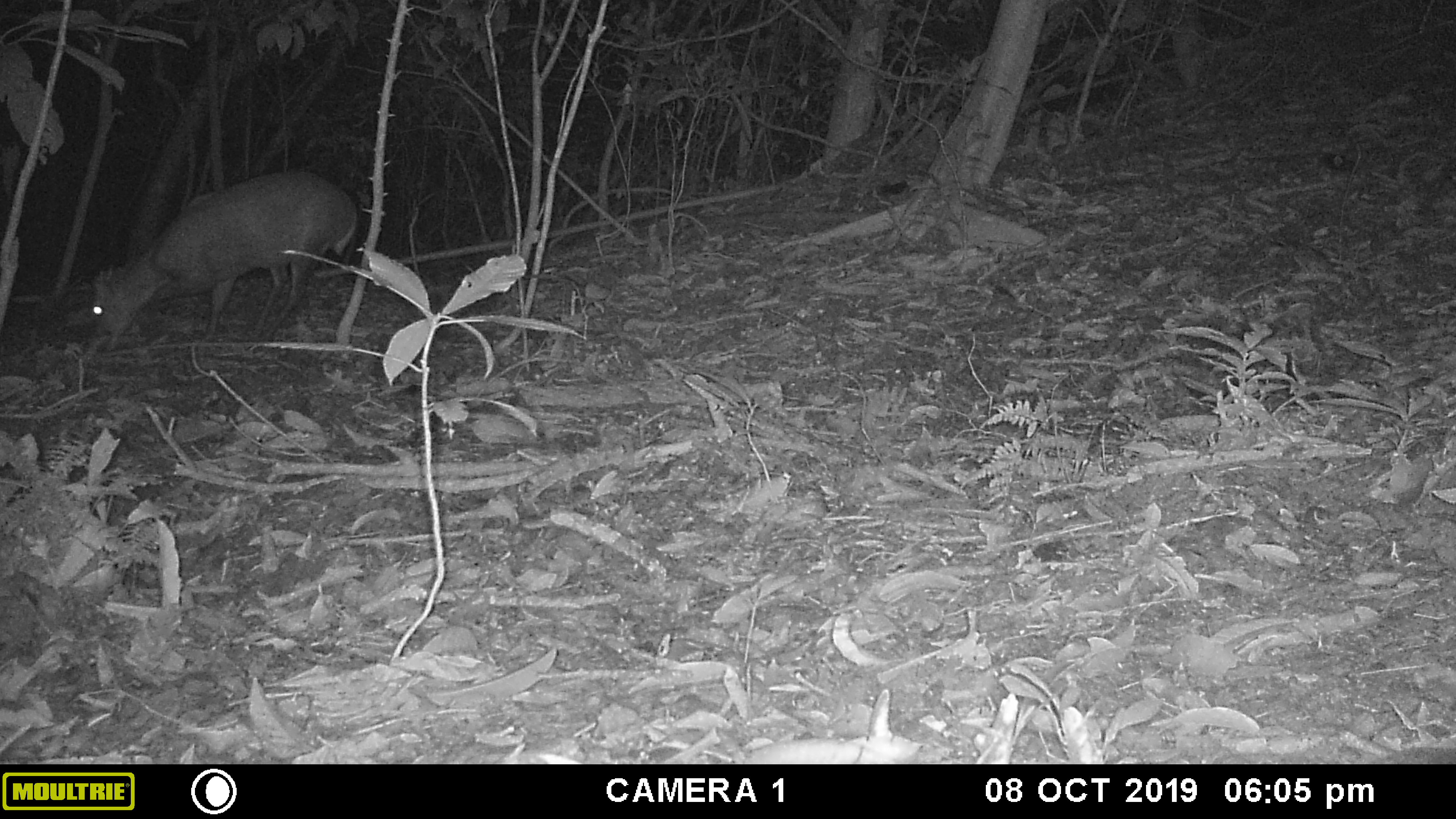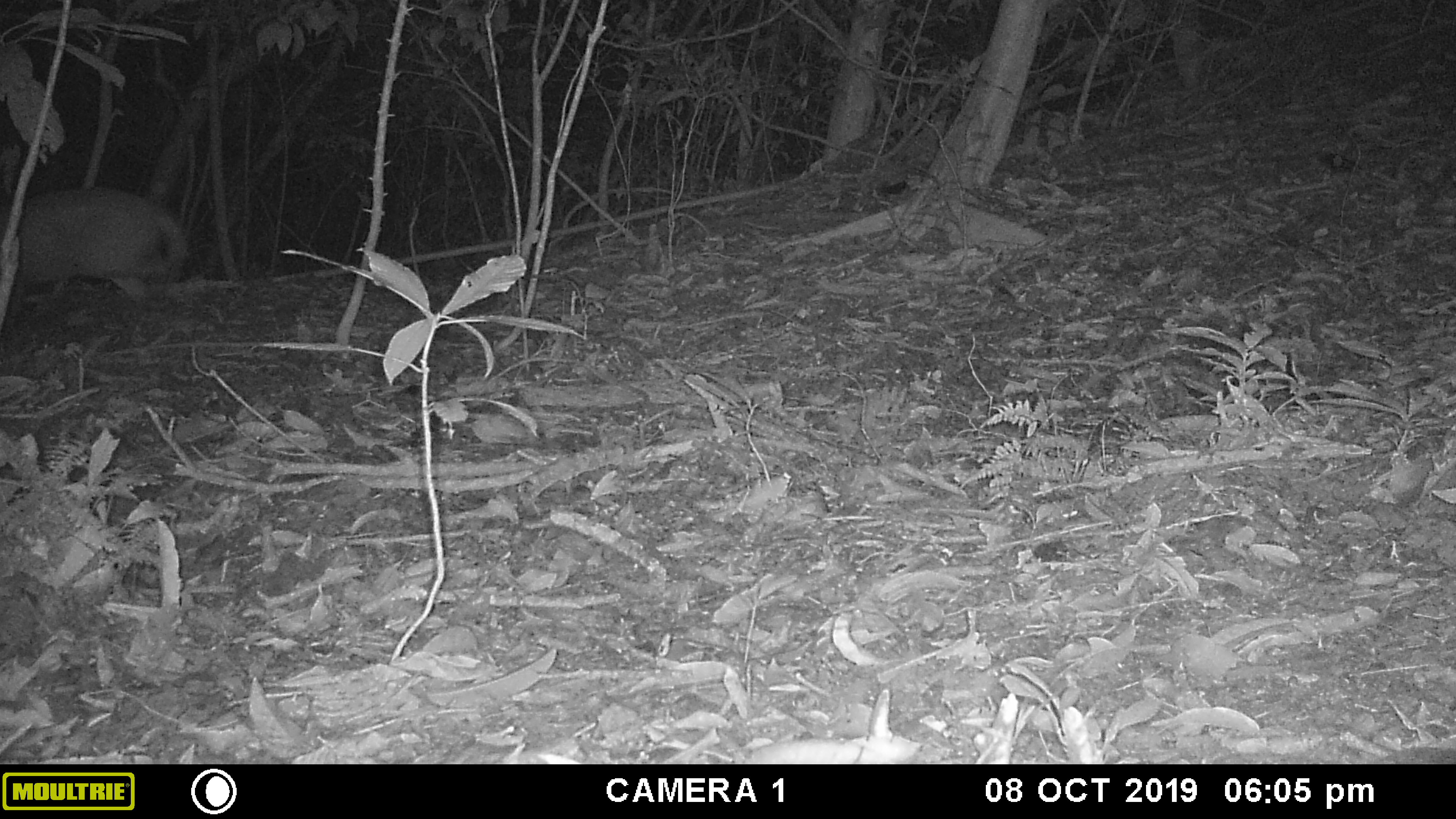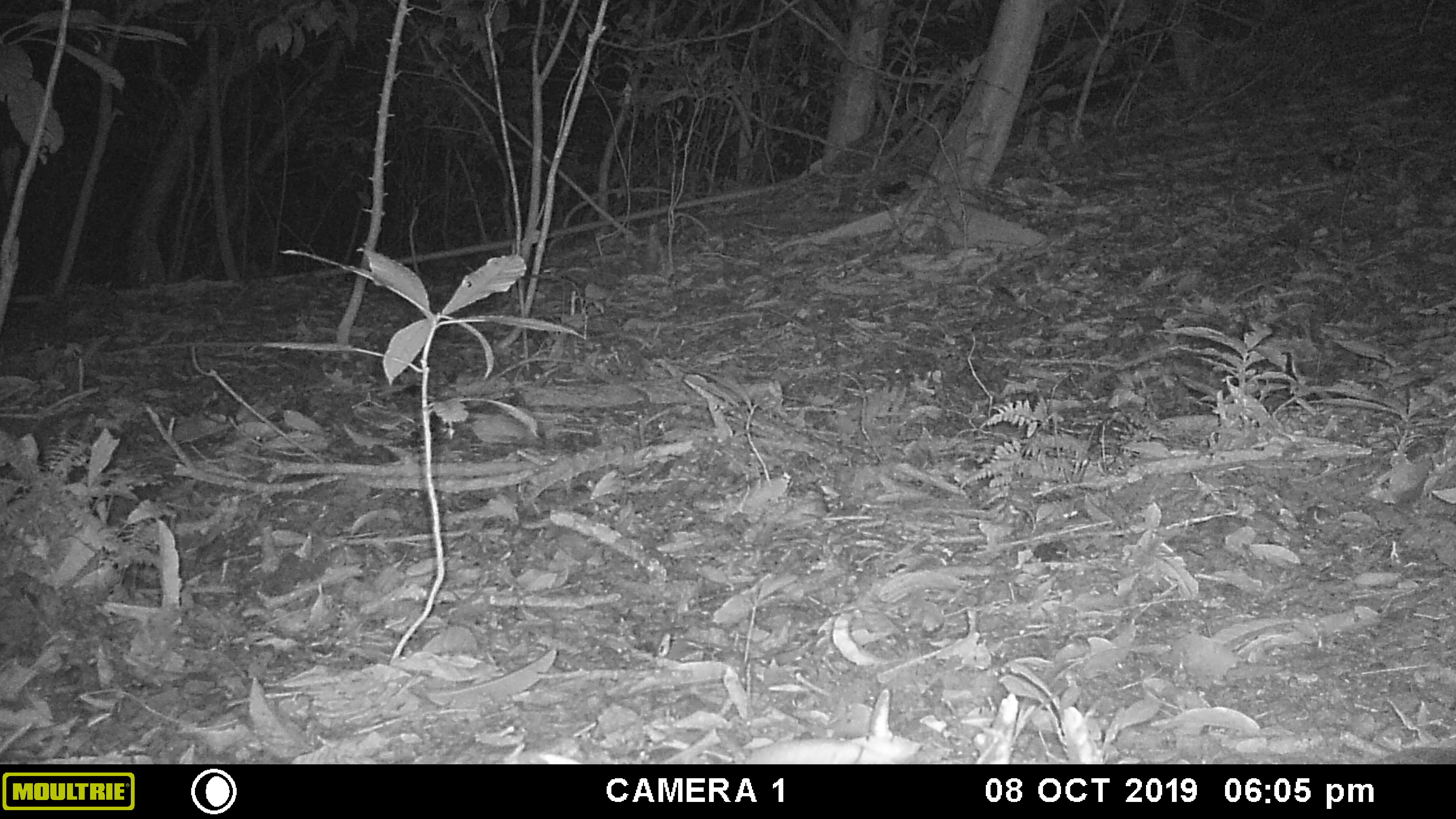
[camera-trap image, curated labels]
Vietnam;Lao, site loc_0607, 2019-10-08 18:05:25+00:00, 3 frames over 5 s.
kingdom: Animalia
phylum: Chordata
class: Mammalia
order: Artiodactyla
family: Cervidae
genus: Muntiacus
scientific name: Muntiacus rooseveltorum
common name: roosevelt's muntjac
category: roosevelts muntjac group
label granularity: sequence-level